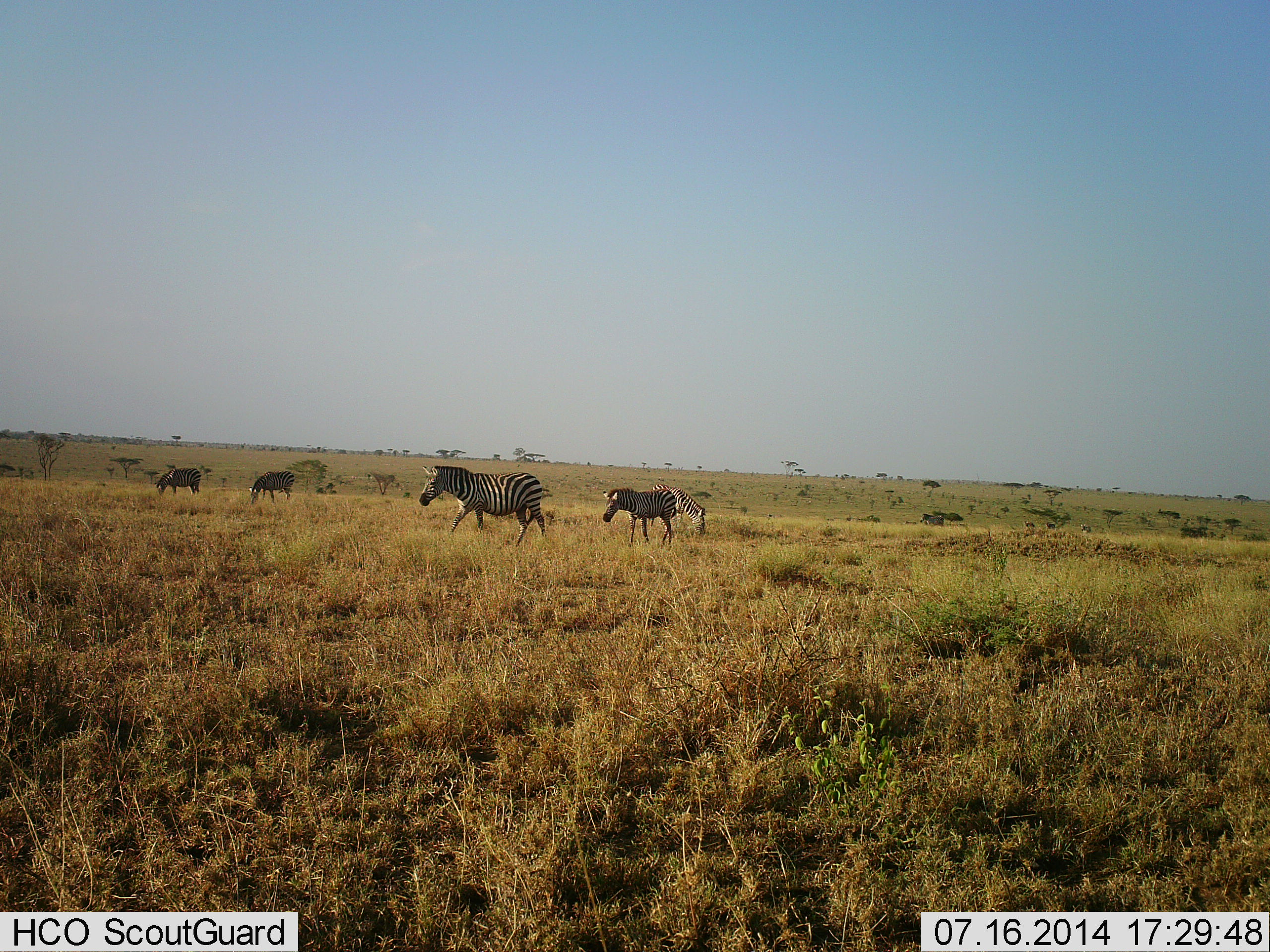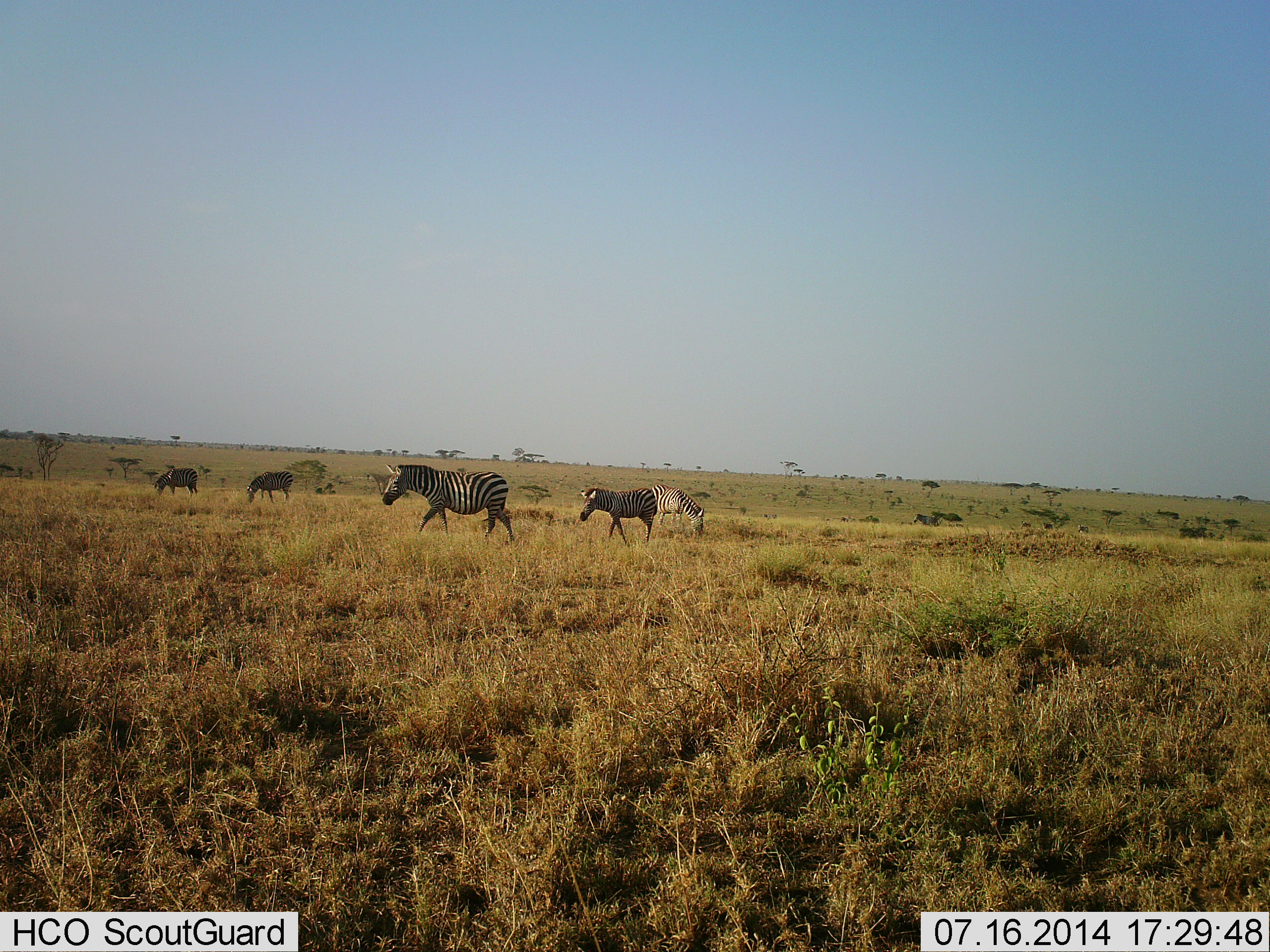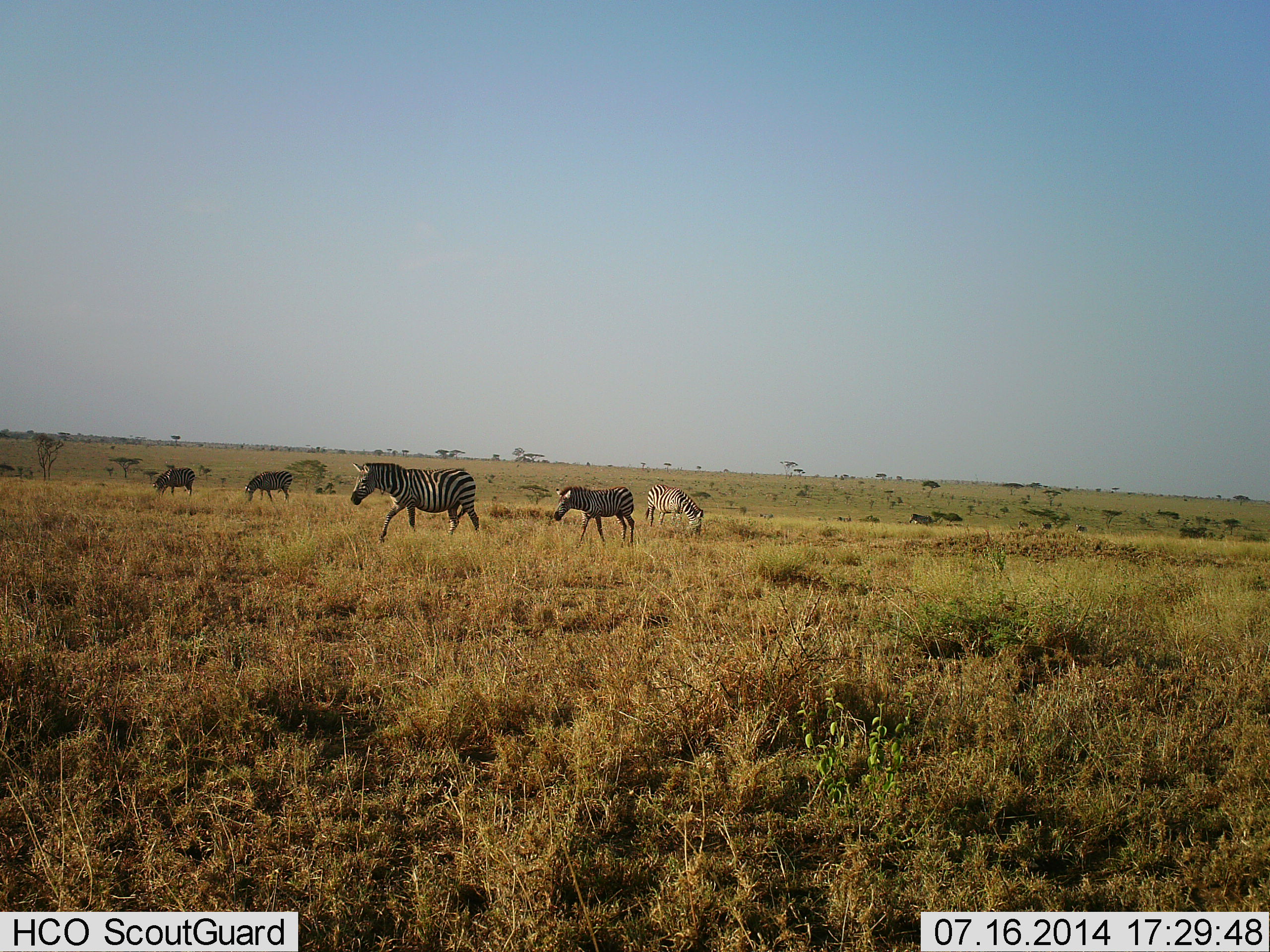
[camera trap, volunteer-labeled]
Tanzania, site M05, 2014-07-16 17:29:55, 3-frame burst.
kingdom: Animalia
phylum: Chordata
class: Mammalia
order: Perissodactyla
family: Equidae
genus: Equus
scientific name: Equus quagga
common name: plains zebra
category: zebra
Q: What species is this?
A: Zebra (plains zebra) (Equus quagga).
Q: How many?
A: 5.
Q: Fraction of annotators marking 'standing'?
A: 27%.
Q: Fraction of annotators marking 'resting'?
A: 9%.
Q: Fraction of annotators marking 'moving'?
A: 91%.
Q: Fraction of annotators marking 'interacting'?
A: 0%.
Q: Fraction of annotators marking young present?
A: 27%.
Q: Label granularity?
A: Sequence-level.